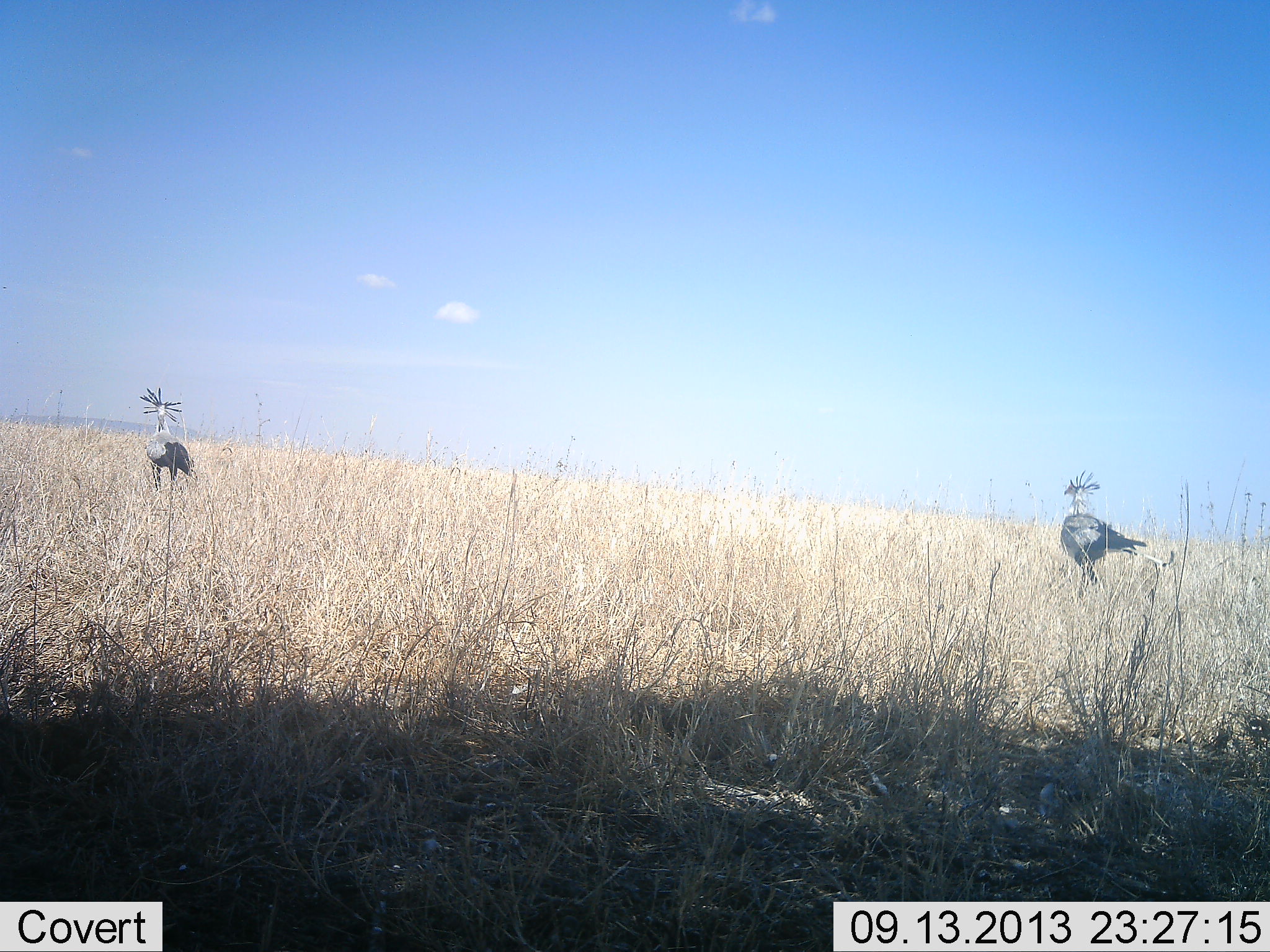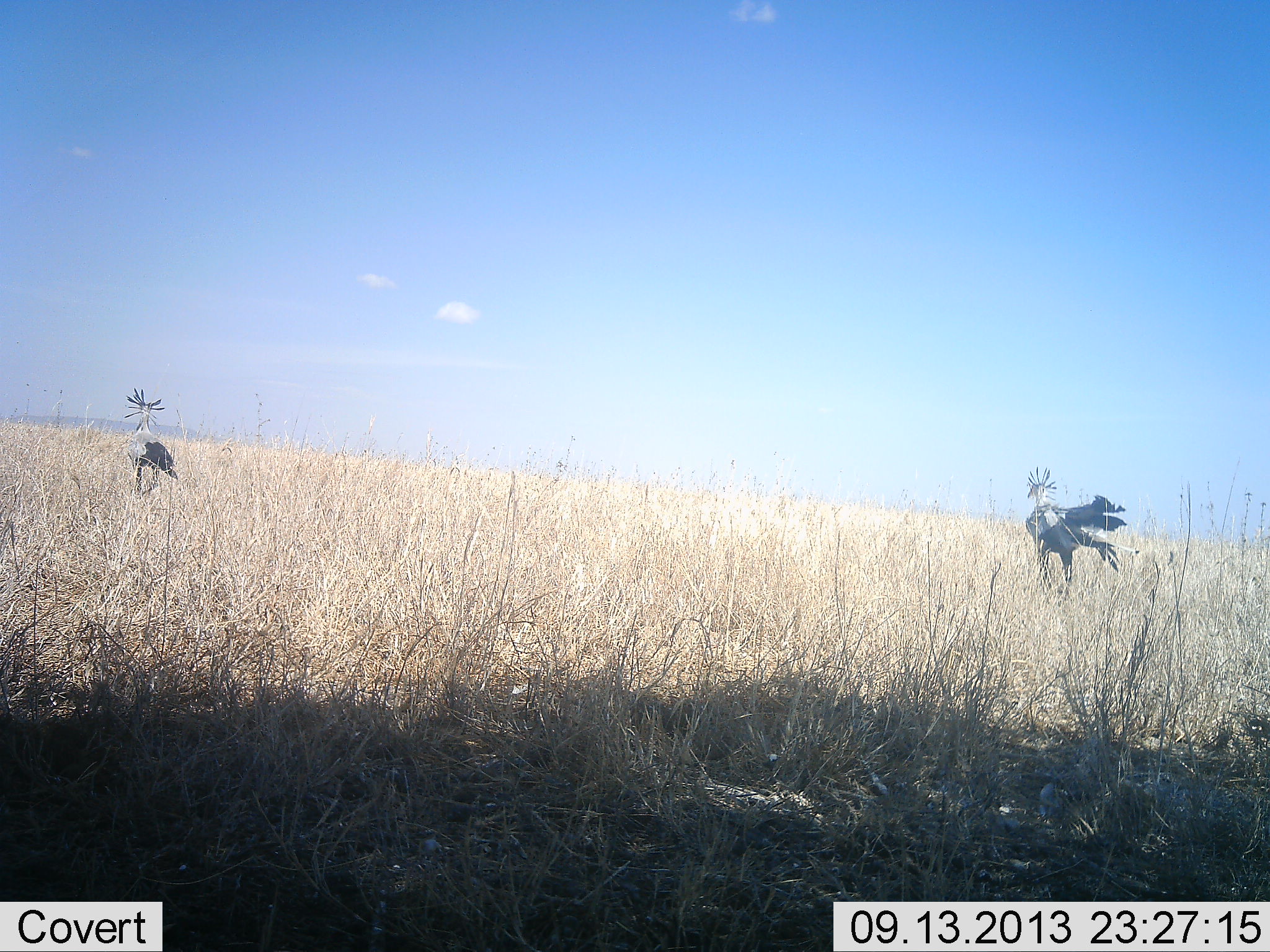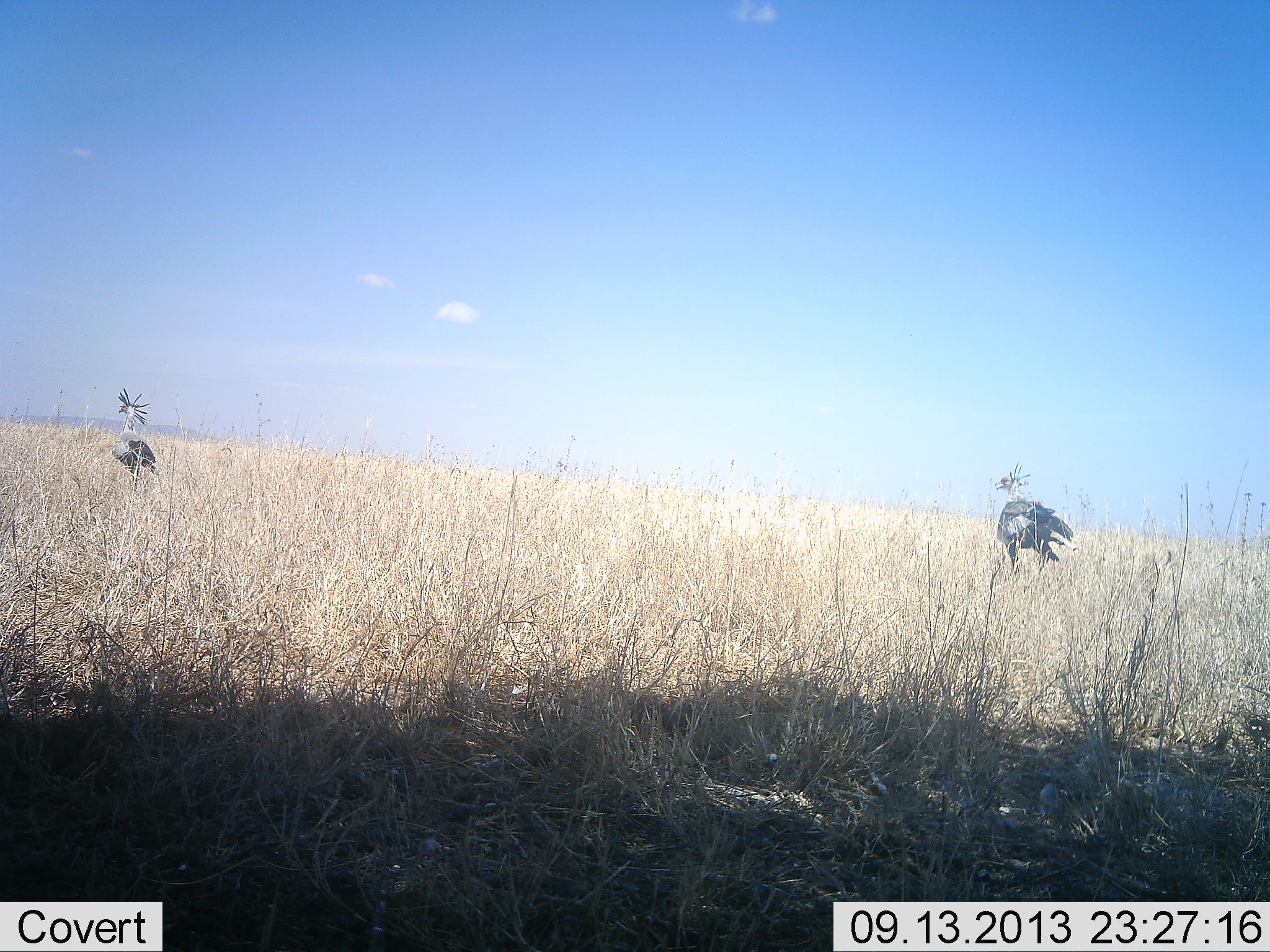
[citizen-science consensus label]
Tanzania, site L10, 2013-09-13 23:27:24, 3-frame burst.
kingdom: Animalia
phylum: Chordata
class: Aves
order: Accipitriformes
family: Sagittariidae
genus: Sagittarius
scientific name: Sagittarius serpentarius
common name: secretary bird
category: secretarybird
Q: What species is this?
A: Secretarybird (secretary bird) (Sagittarius serpentarius).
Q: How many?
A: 2.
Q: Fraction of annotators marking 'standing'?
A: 22%.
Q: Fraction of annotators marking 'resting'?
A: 0%.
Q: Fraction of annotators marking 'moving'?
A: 89%.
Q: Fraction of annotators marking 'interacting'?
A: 0%.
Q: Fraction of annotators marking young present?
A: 0%.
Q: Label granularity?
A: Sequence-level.